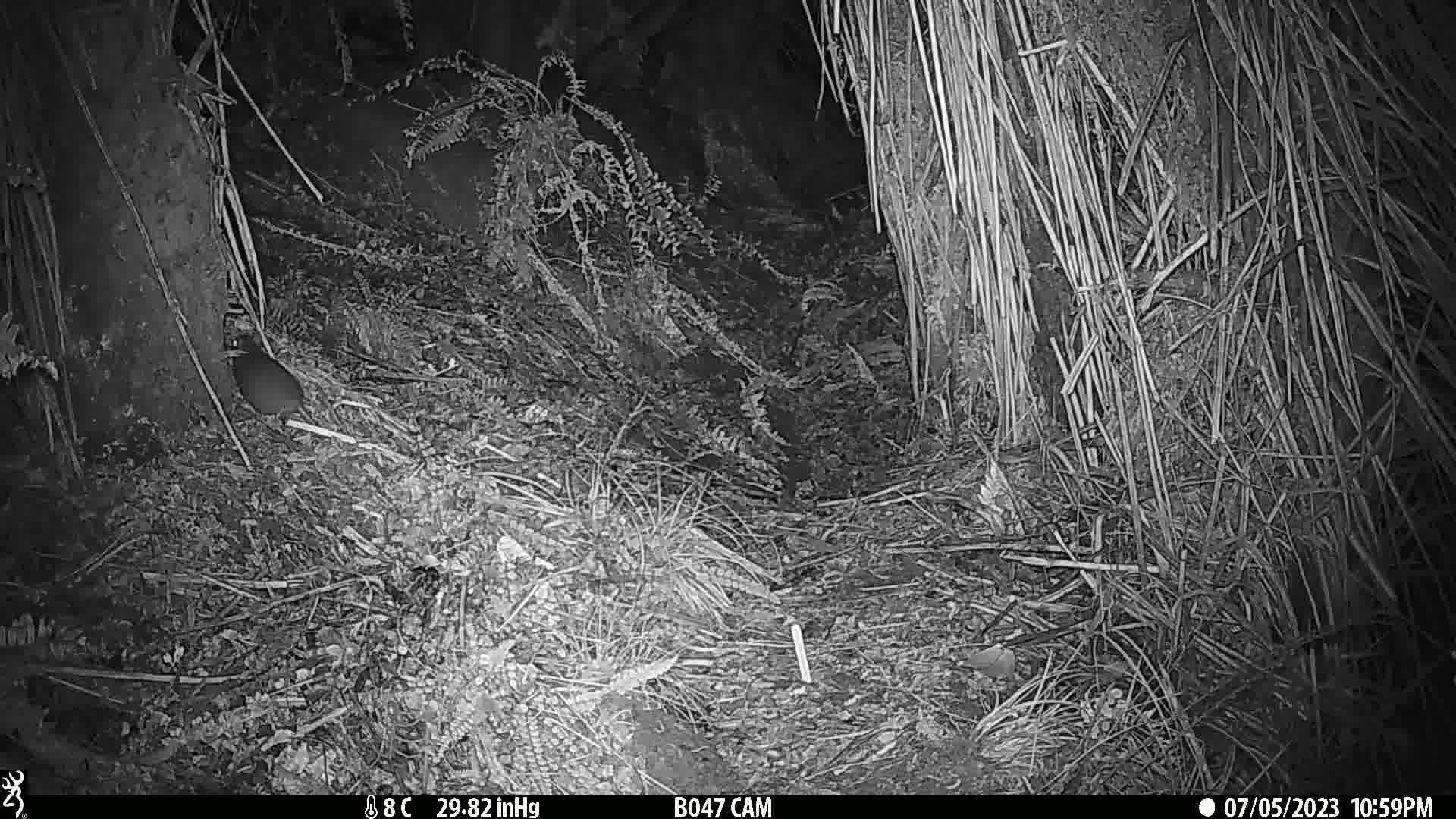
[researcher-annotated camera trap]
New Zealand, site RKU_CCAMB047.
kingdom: Animalia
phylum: Chordata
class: Mammalia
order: Rodentia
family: Muridae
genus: Rattus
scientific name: Rattus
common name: rat